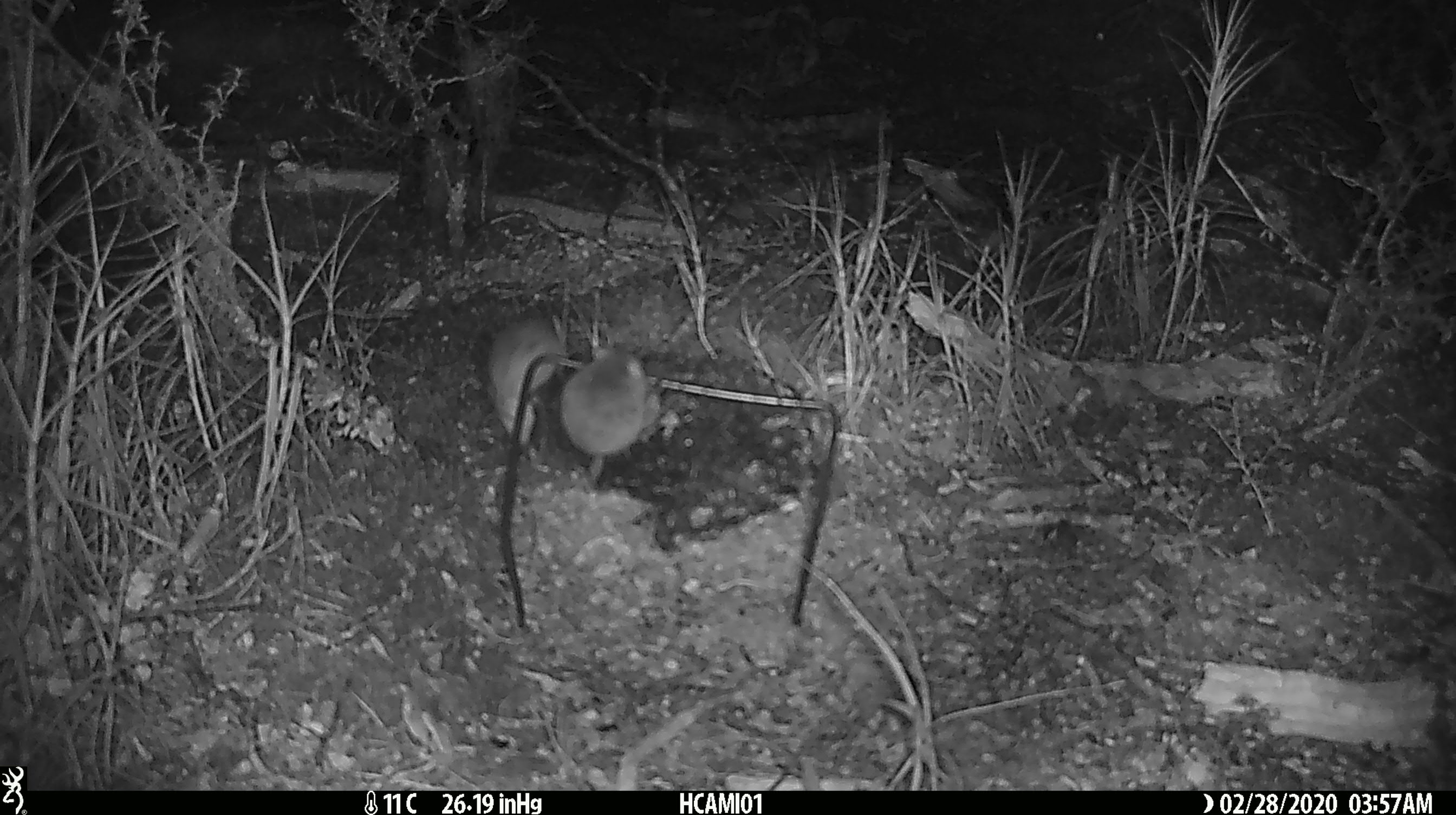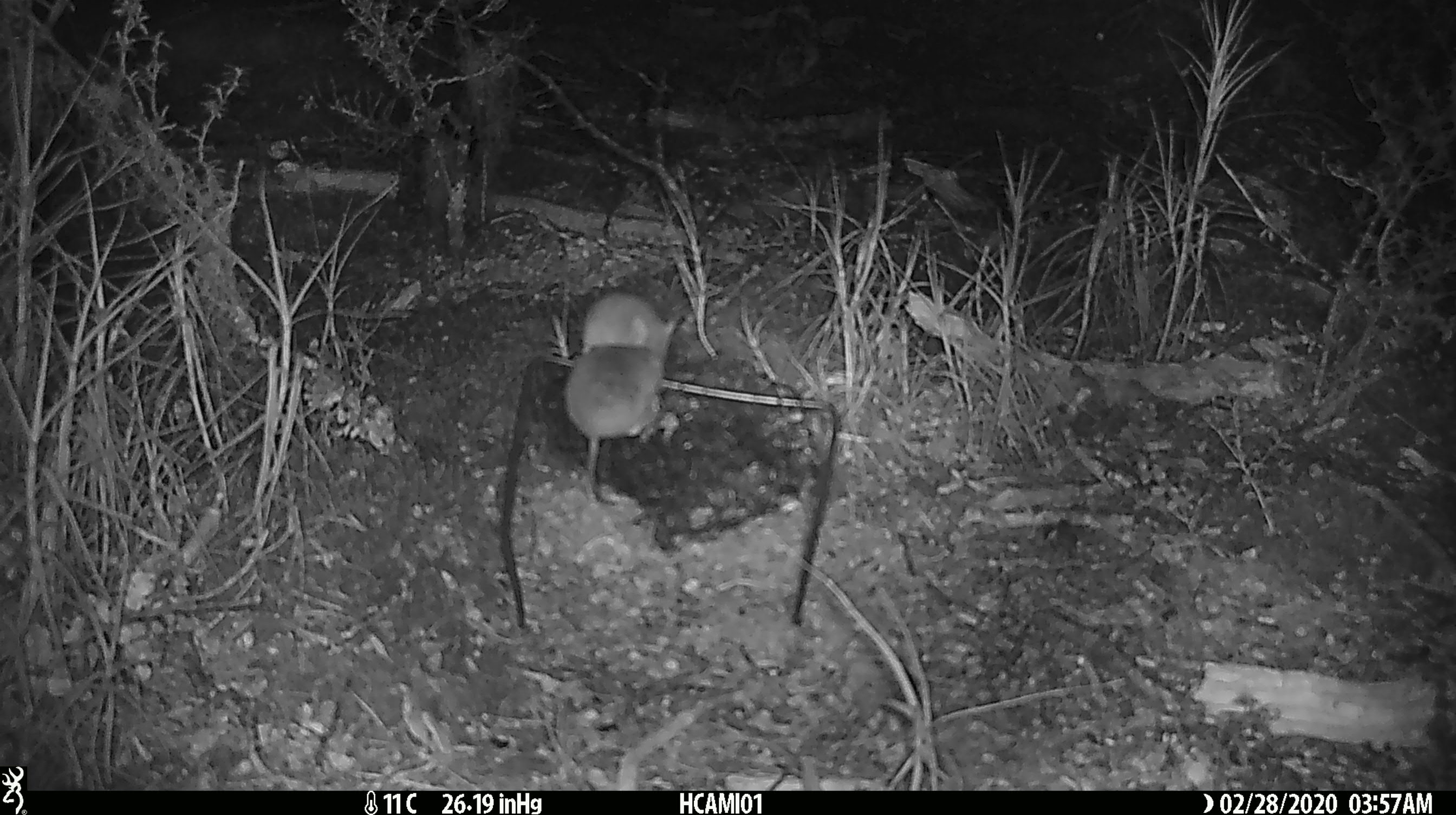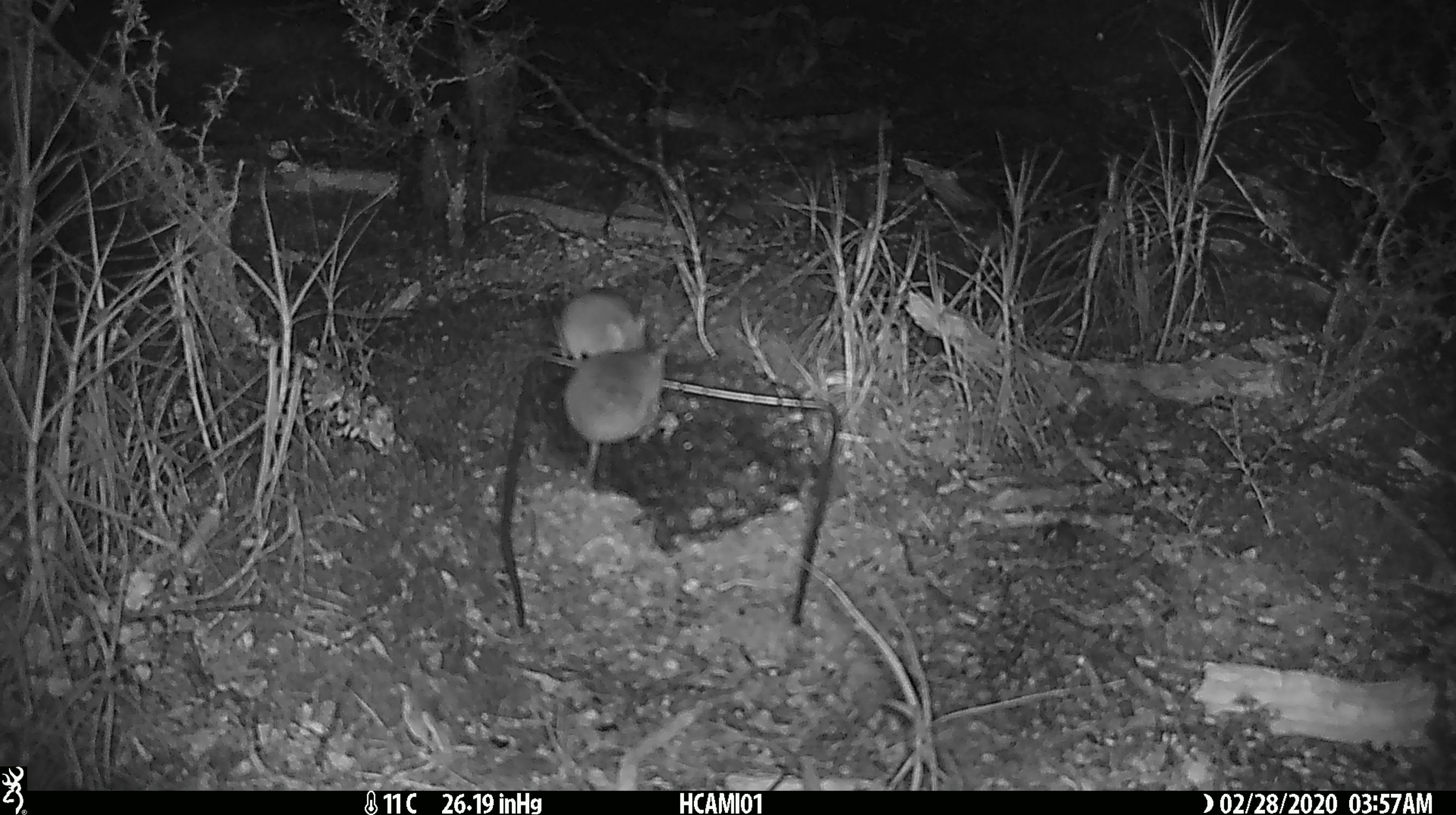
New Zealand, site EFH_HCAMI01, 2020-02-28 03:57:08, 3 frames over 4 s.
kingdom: Animalia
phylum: Chordata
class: Mammalia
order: Rodentia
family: Muridae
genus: Mus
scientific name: Mus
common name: mouse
Mouse (Mus).